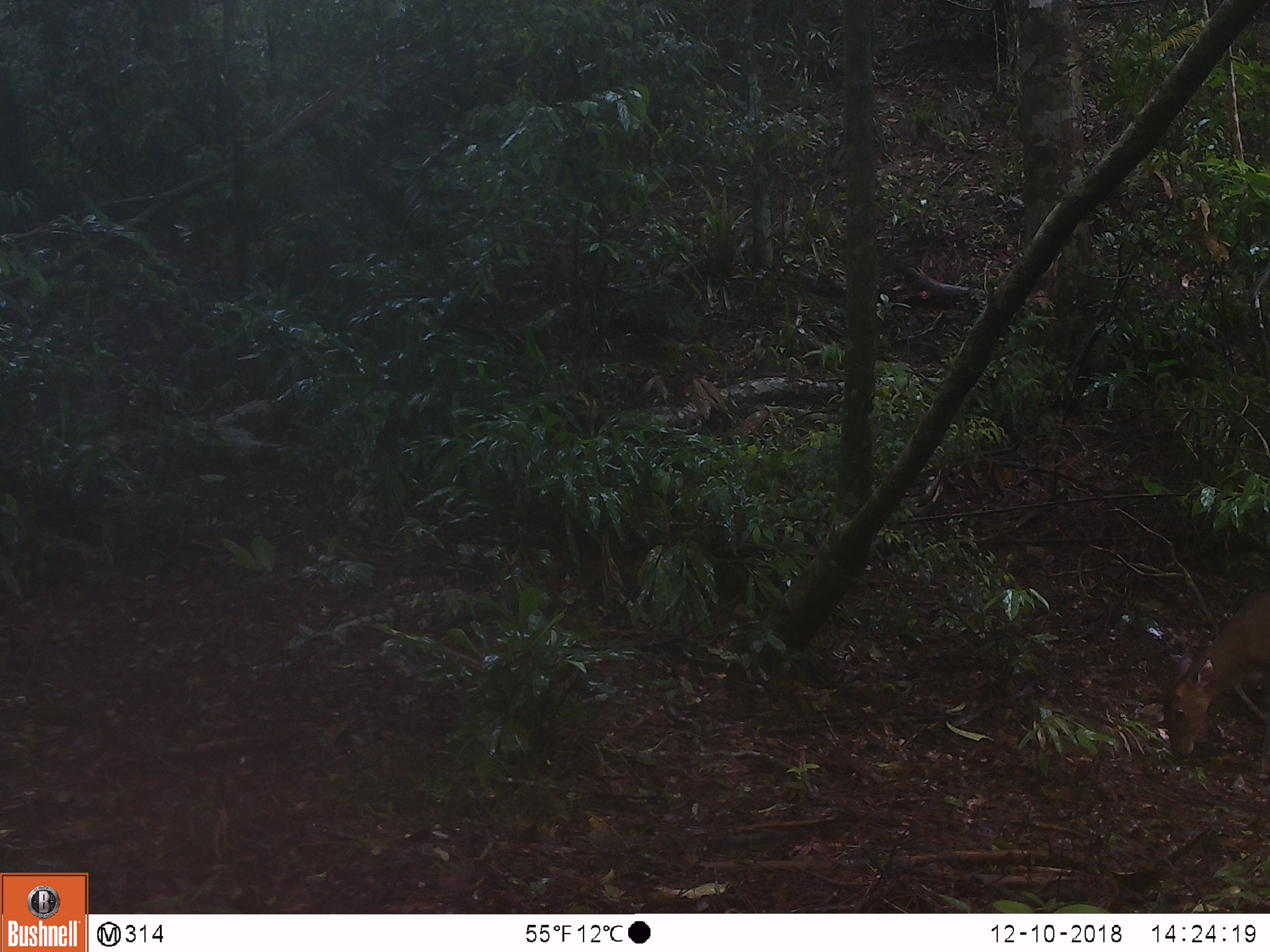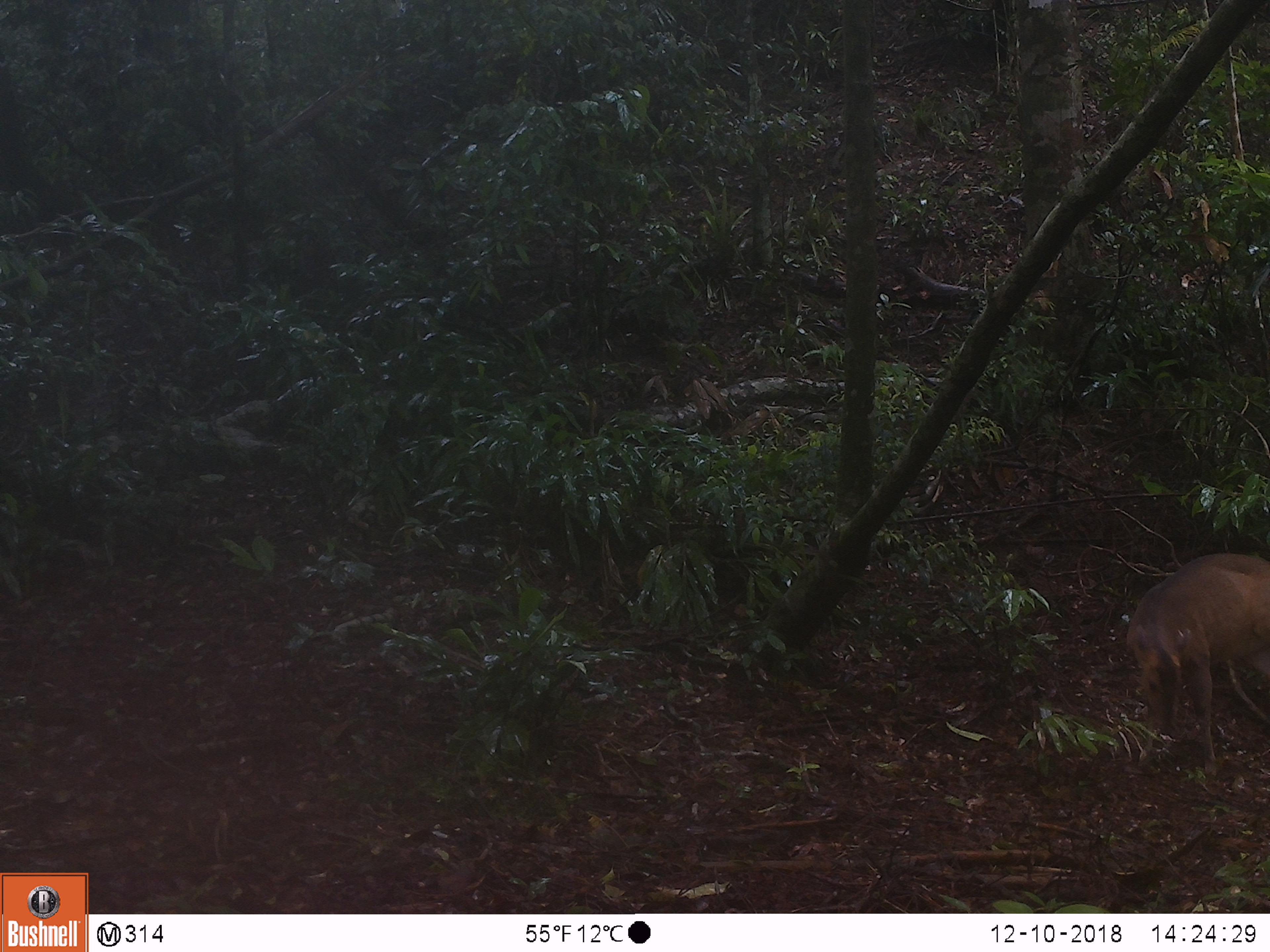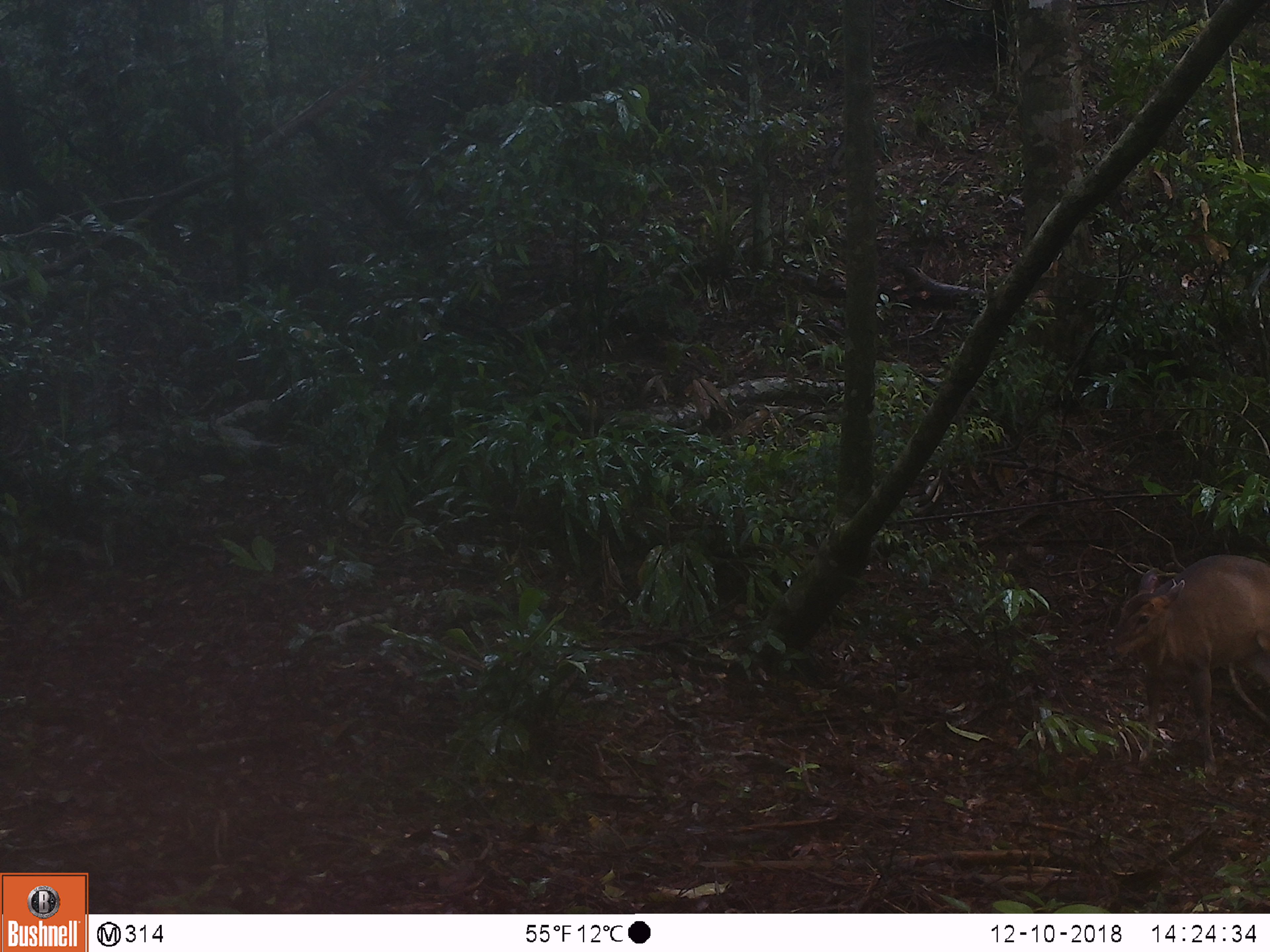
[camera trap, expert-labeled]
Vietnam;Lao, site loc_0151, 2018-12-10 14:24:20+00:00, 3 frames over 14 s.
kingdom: Animalia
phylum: Chordata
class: Mammalia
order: Artiodactyla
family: Cervidae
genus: Muntiacus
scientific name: Muntiacus vuquangensis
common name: large-antlered muntjac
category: large antlered muntjac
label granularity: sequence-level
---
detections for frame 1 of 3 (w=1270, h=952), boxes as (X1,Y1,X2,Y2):
large antlered muntjac: (1163,588,1270,775)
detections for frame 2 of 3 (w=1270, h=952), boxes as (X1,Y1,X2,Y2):
large antlered muntjac: (1125,552,1270,775)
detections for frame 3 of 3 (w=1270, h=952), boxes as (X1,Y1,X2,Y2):
large antlered muntjac: (1105,554,1270,774)